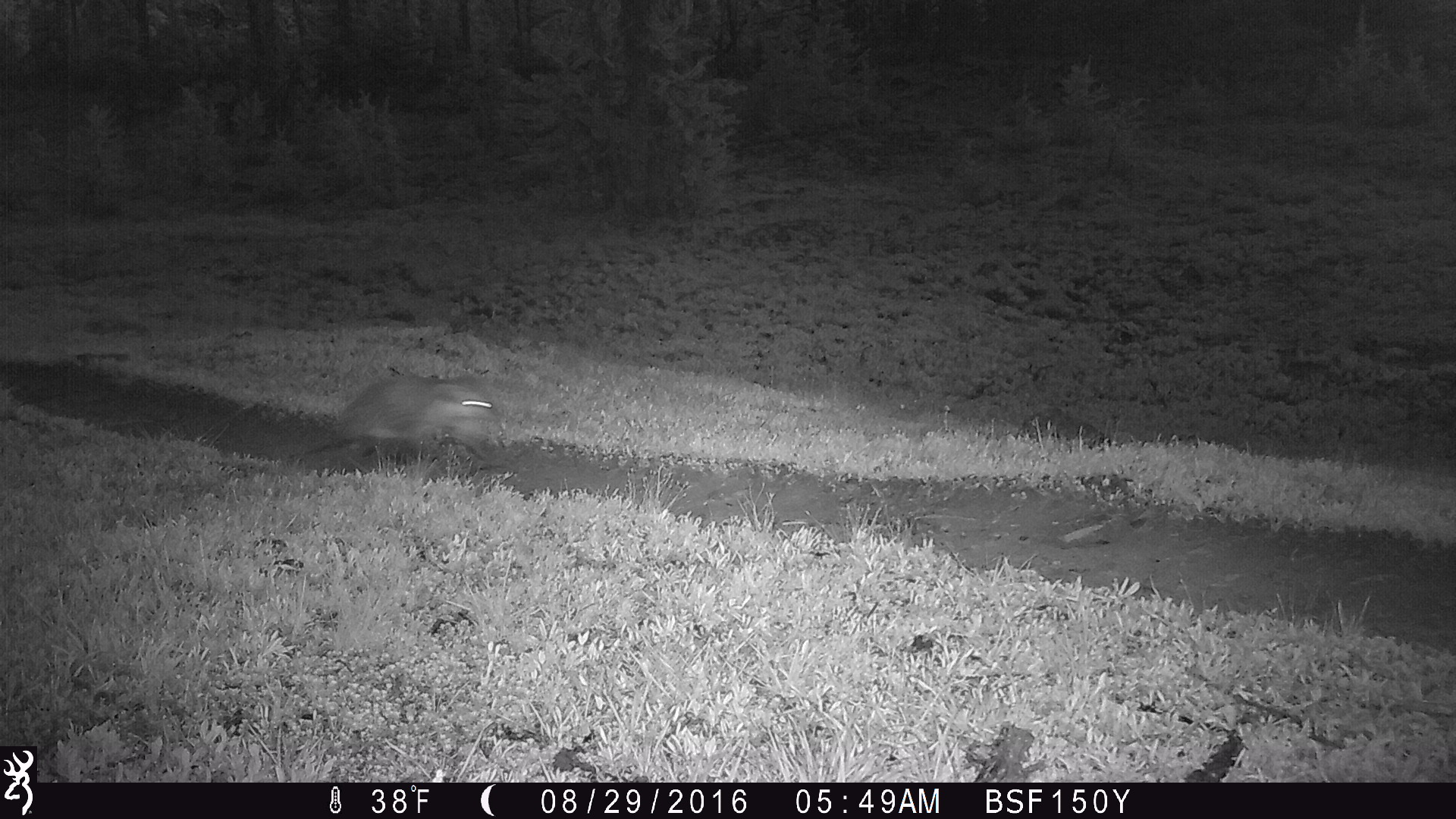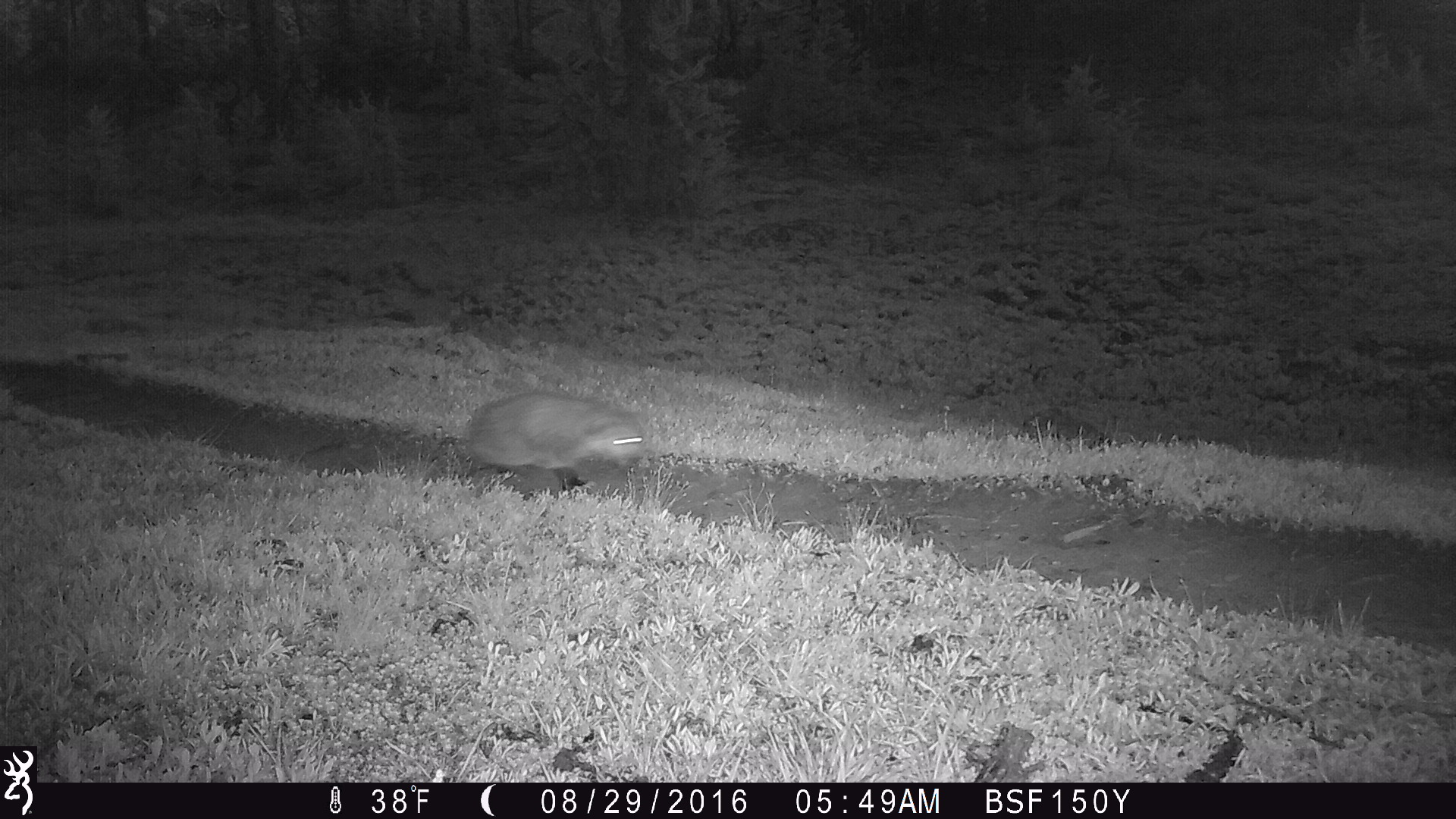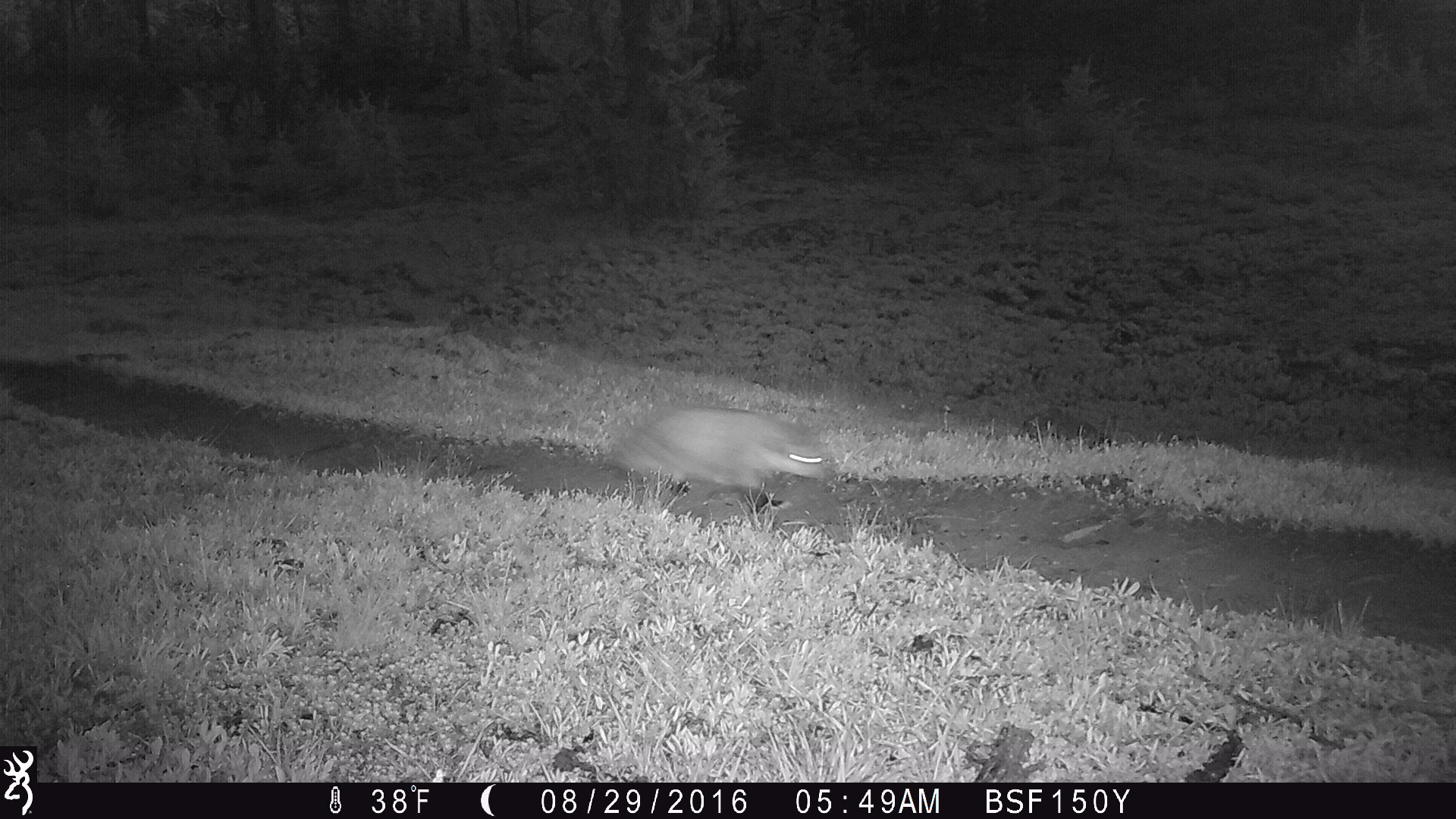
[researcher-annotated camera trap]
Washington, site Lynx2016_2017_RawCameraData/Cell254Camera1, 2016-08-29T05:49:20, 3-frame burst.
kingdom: Animalia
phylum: Chordata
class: Mammalia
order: Carnivora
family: Mustelidae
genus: Taxidea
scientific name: Taxidea taxus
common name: american badger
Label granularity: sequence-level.